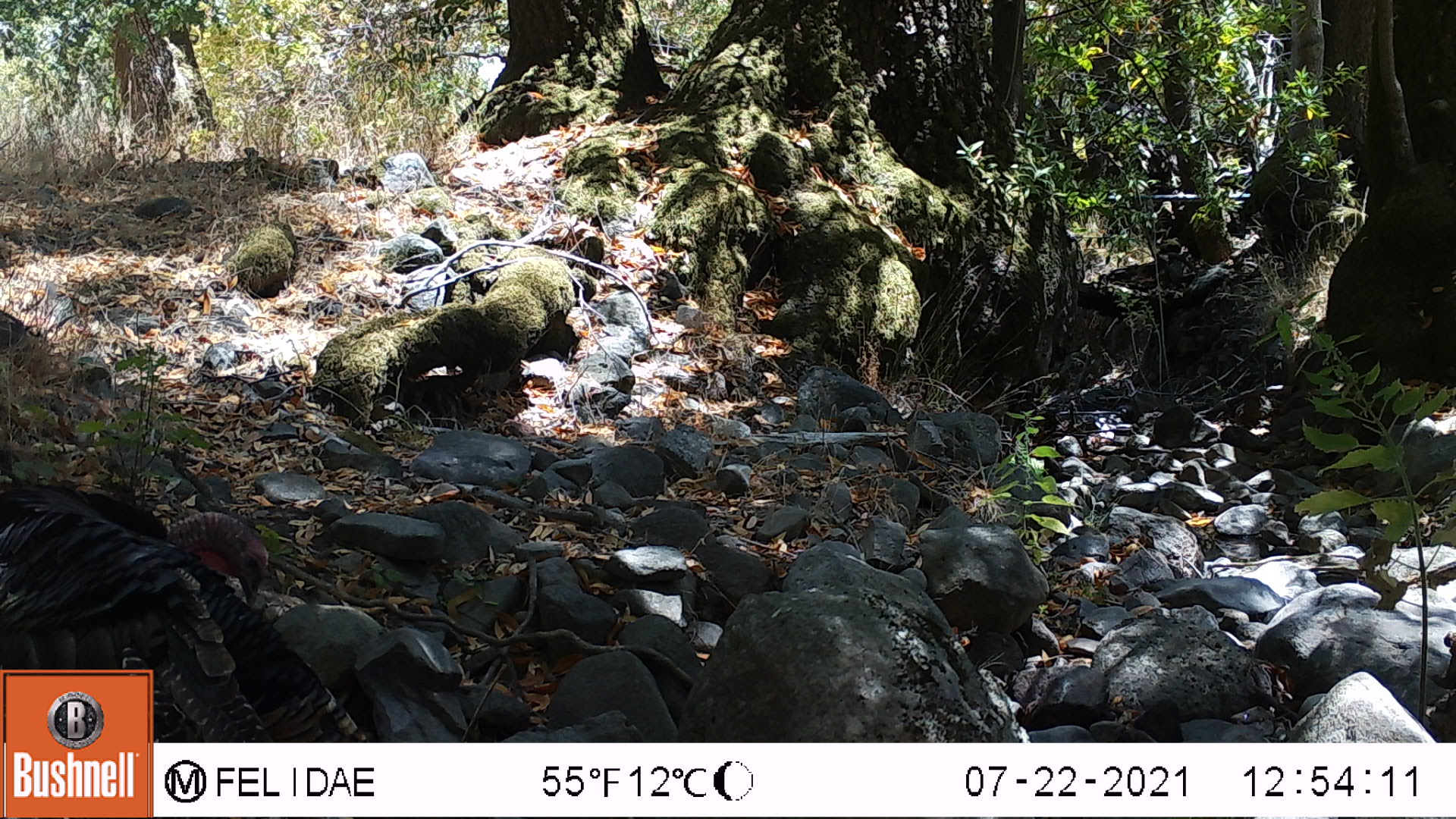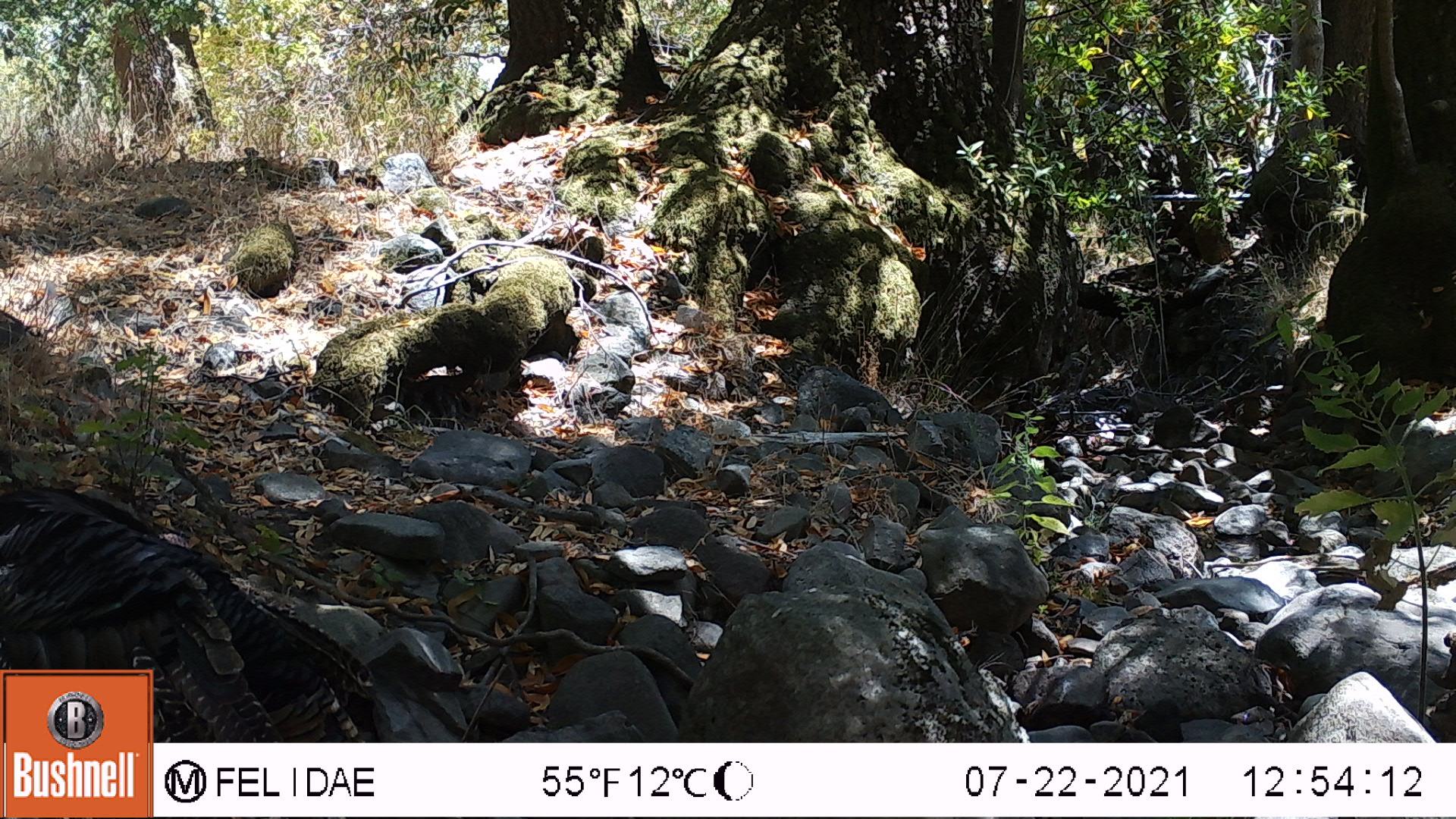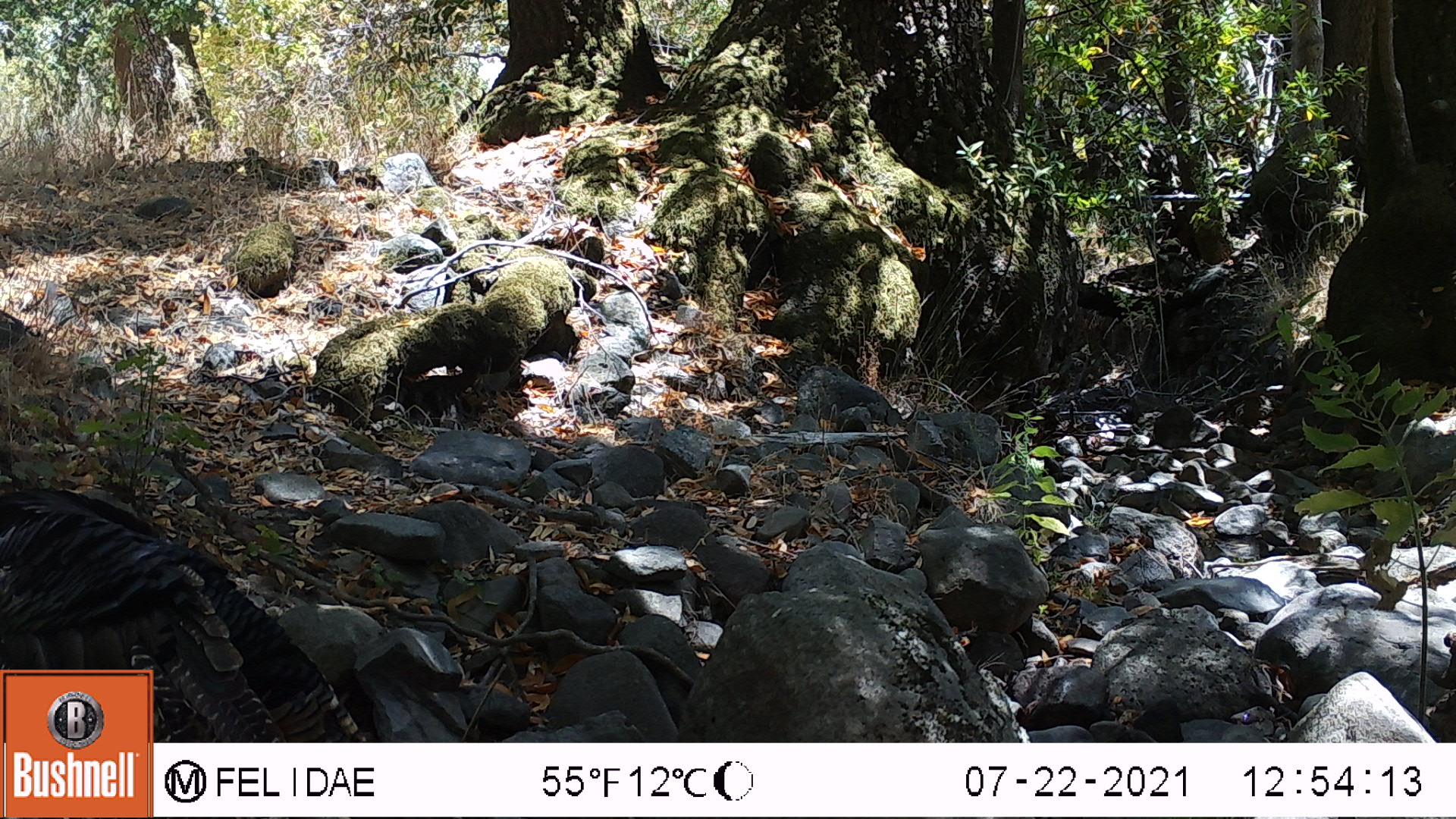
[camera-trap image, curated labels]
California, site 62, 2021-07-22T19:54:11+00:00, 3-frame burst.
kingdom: Animalia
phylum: Chordata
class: Aves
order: Galliformes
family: Phasianidae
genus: Meleagris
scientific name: Meleagris gallopavo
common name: turkey